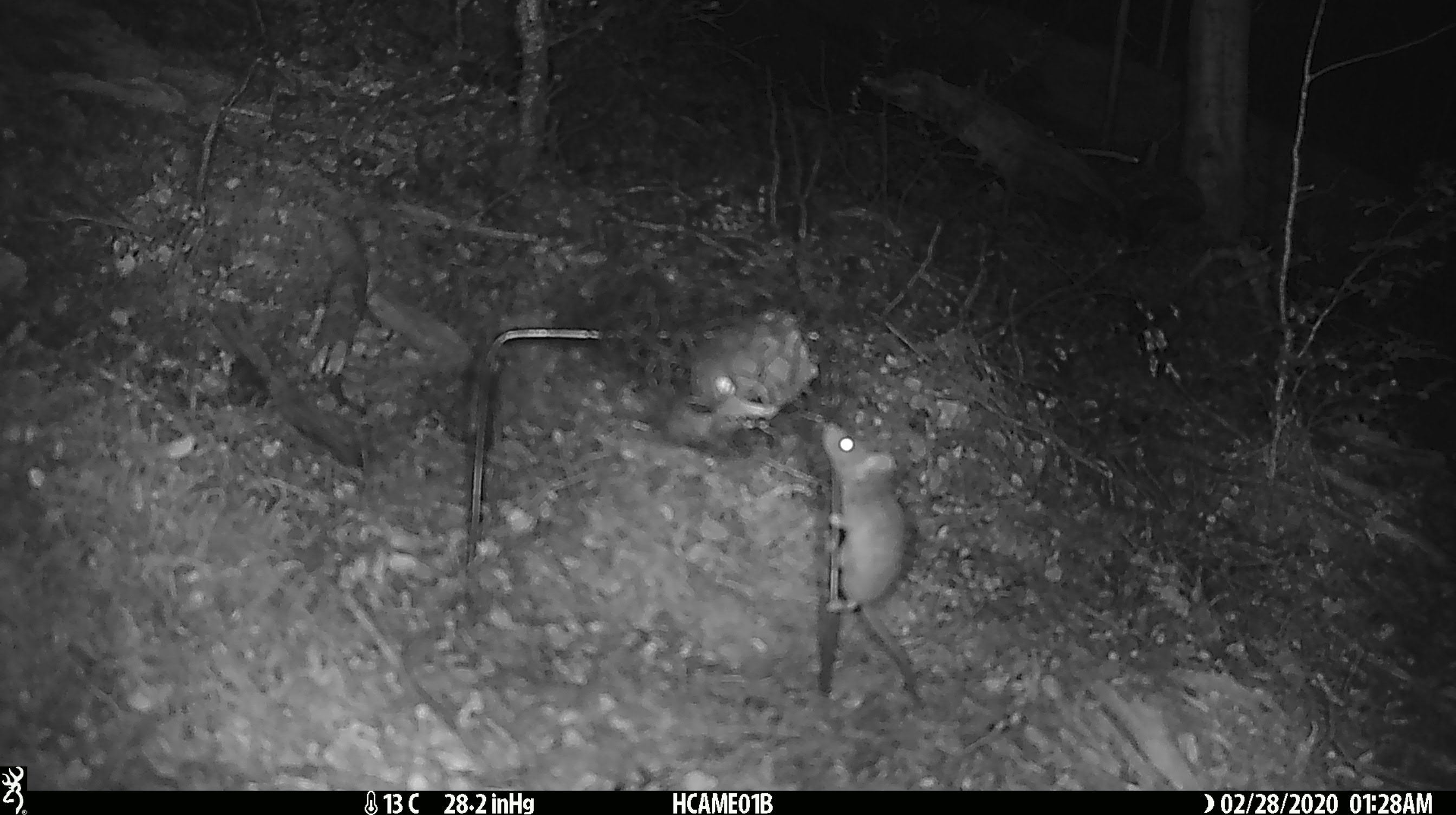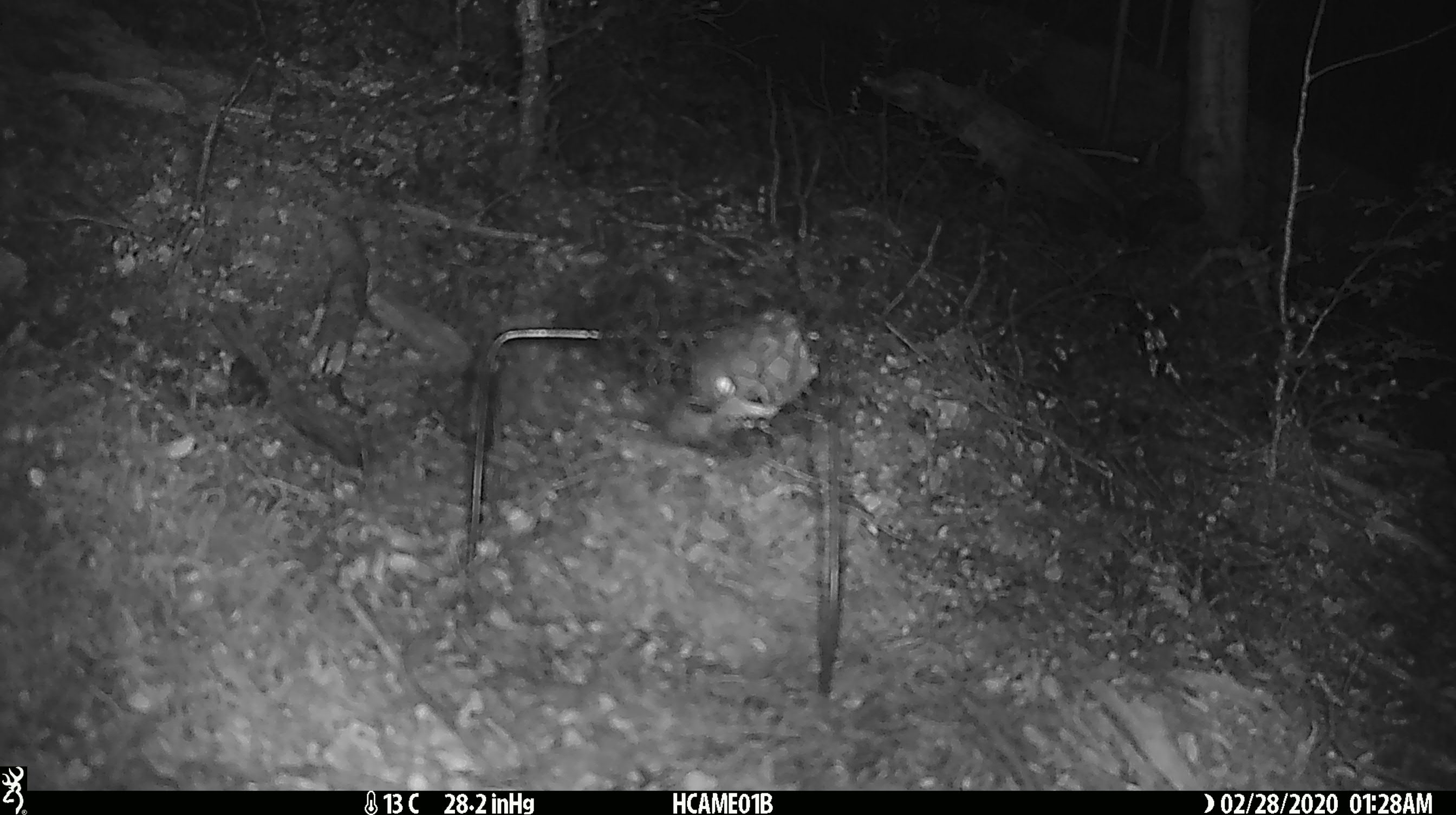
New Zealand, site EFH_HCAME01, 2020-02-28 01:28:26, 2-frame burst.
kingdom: Animalia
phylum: Chordata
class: Mammalia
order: Rodentia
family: Muridae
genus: Mus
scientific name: Mus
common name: mouse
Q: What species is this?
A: Mouse (Mus).